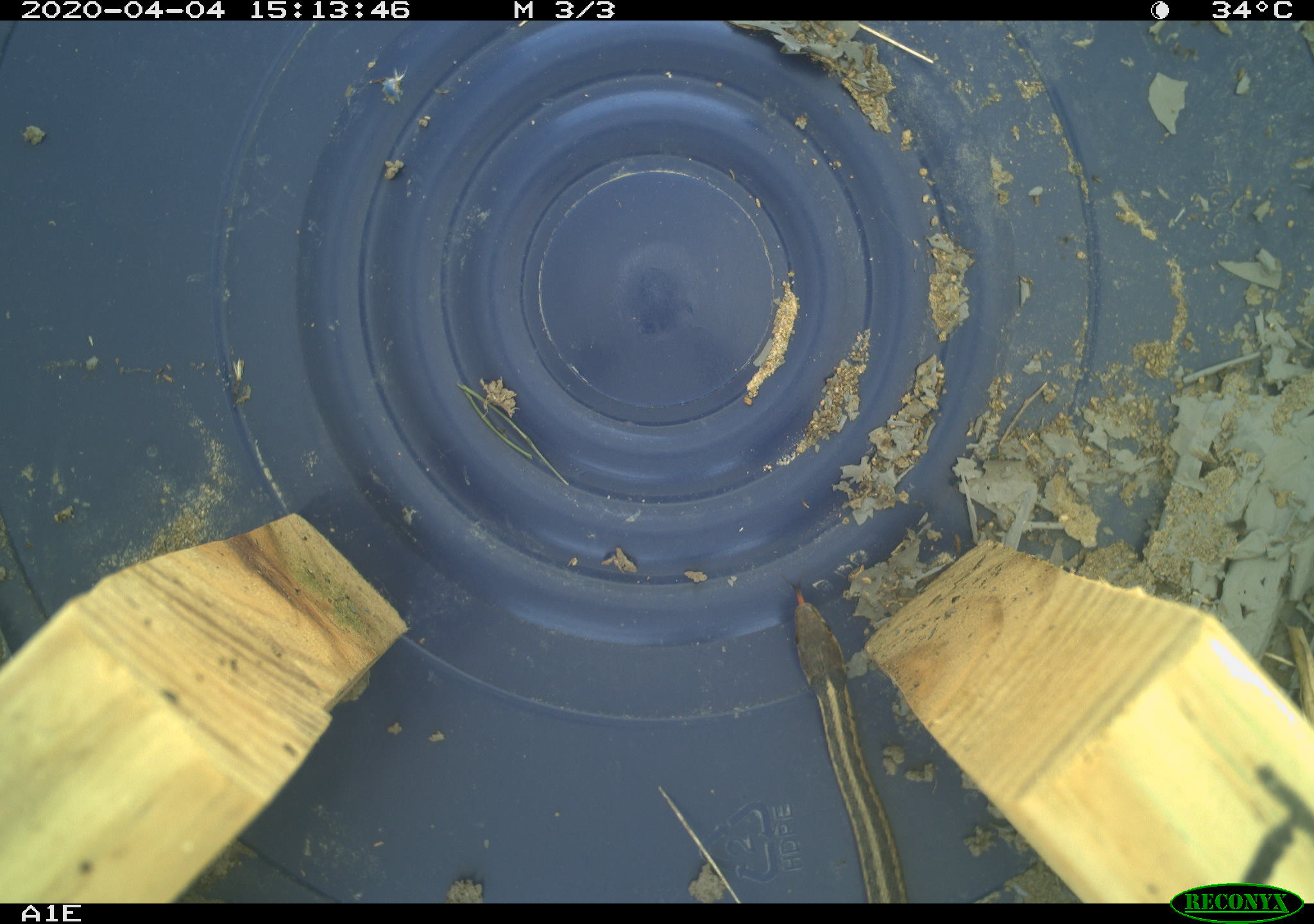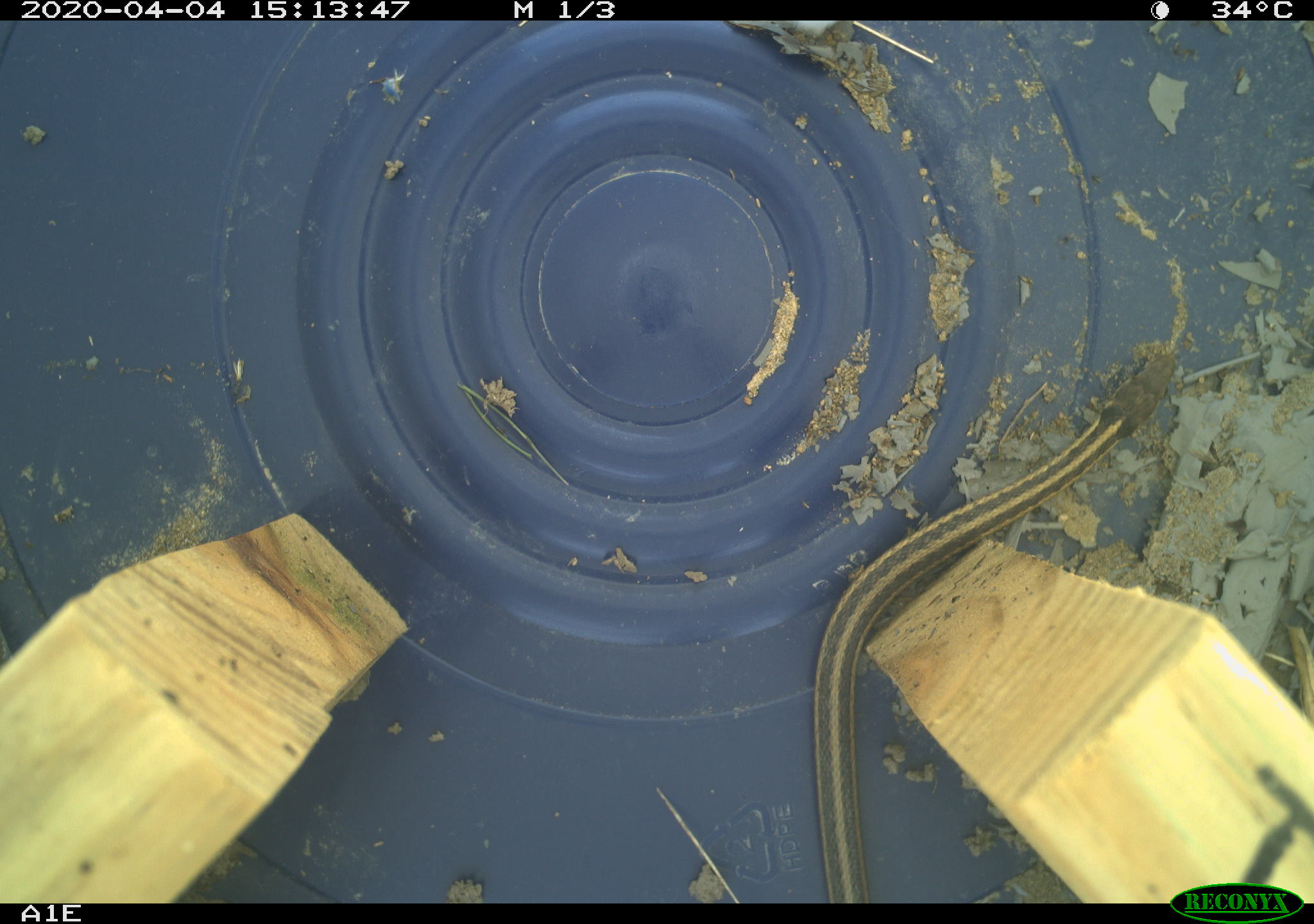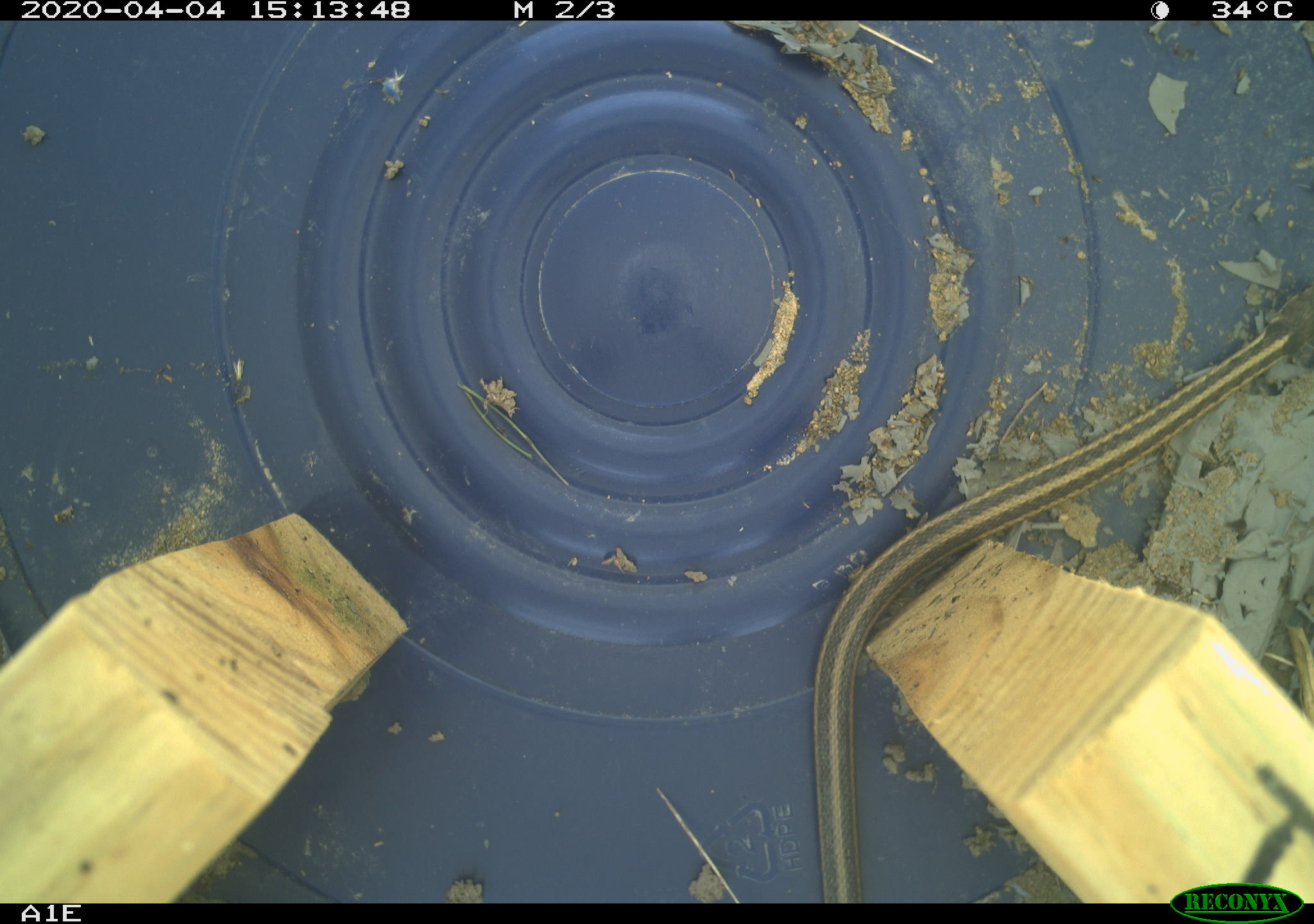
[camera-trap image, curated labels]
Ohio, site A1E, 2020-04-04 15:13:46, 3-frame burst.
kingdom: Animalia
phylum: Chordata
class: Reptilia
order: Squamata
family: Colubridae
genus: Thamnophis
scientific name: Thamnophis sirtalis sirtalis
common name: eastern gartersnake